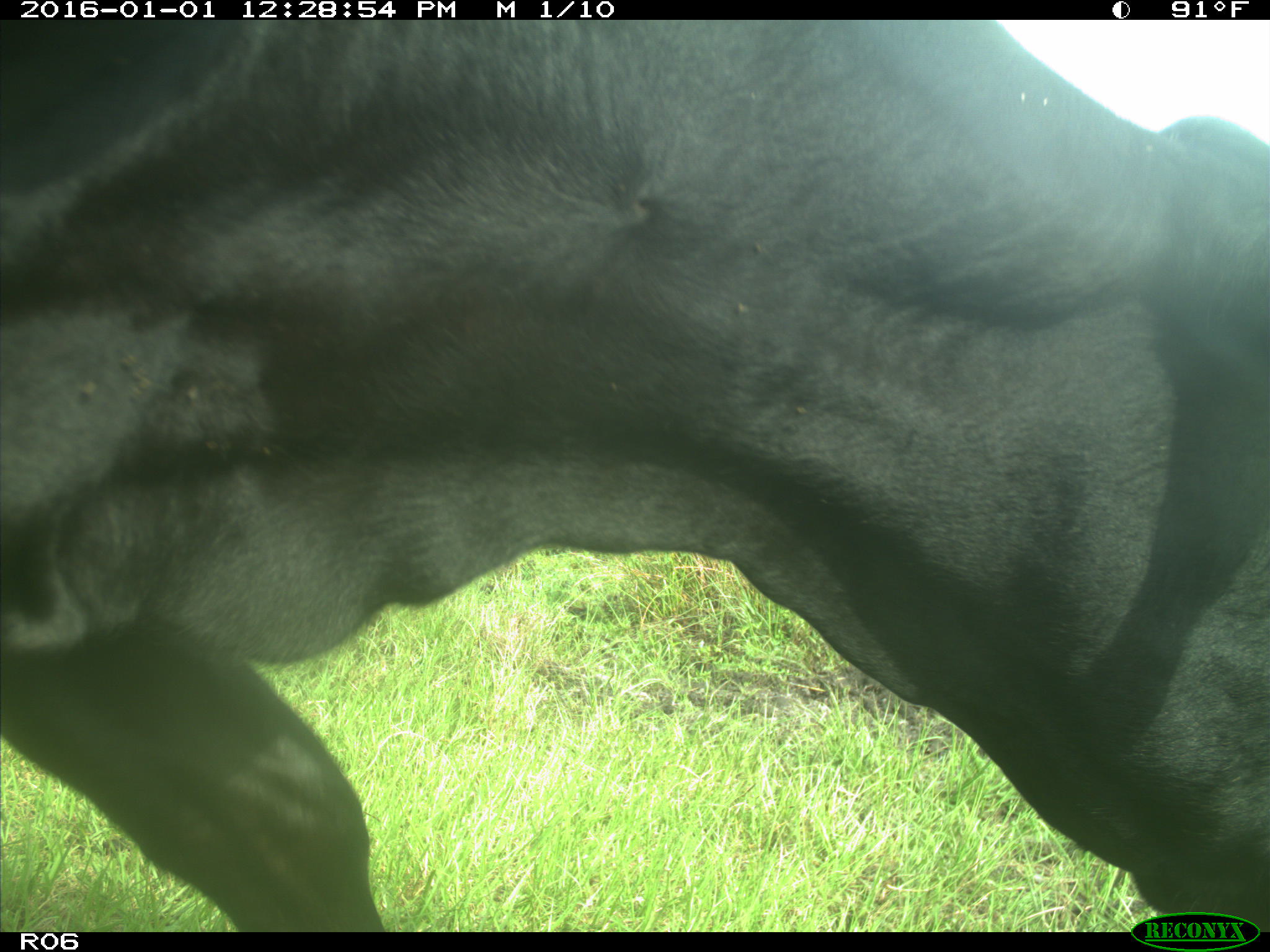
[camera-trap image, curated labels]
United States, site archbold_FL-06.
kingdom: Animalia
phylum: Chordata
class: Mammalia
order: Artiodactyla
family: Bovidae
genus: Bos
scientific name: Bos taurus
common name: domestic cow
Bos taurus (domestic cow).